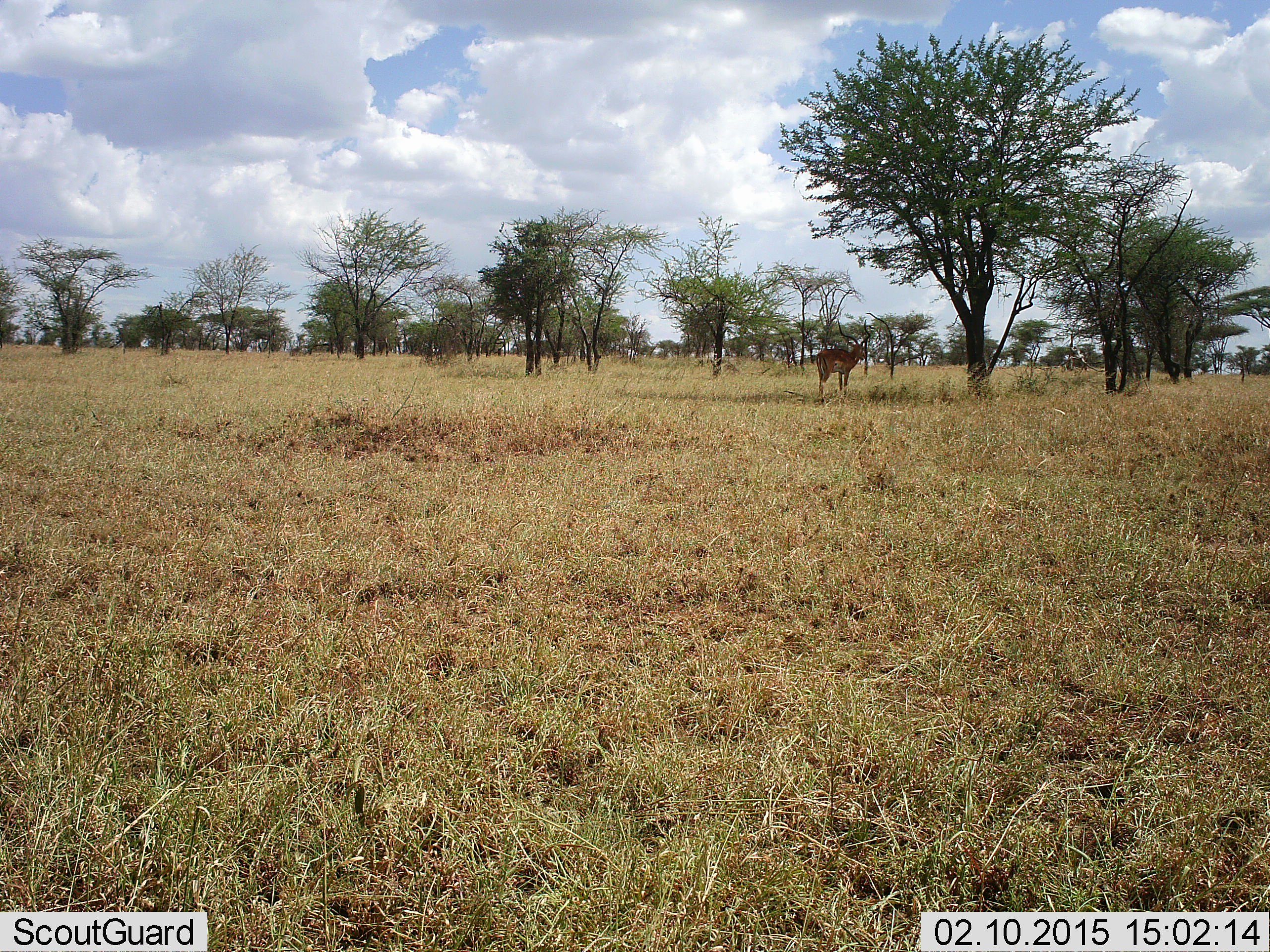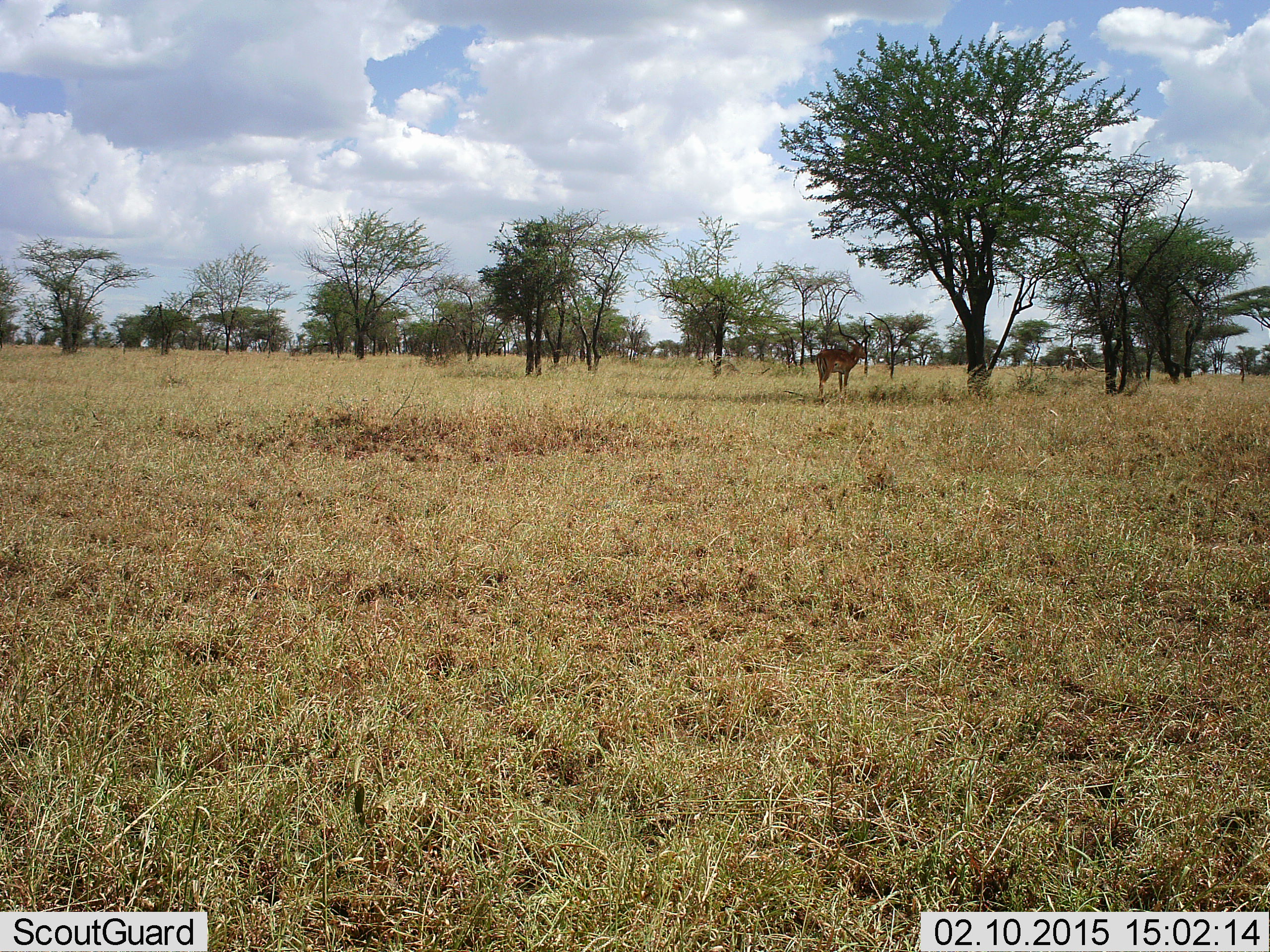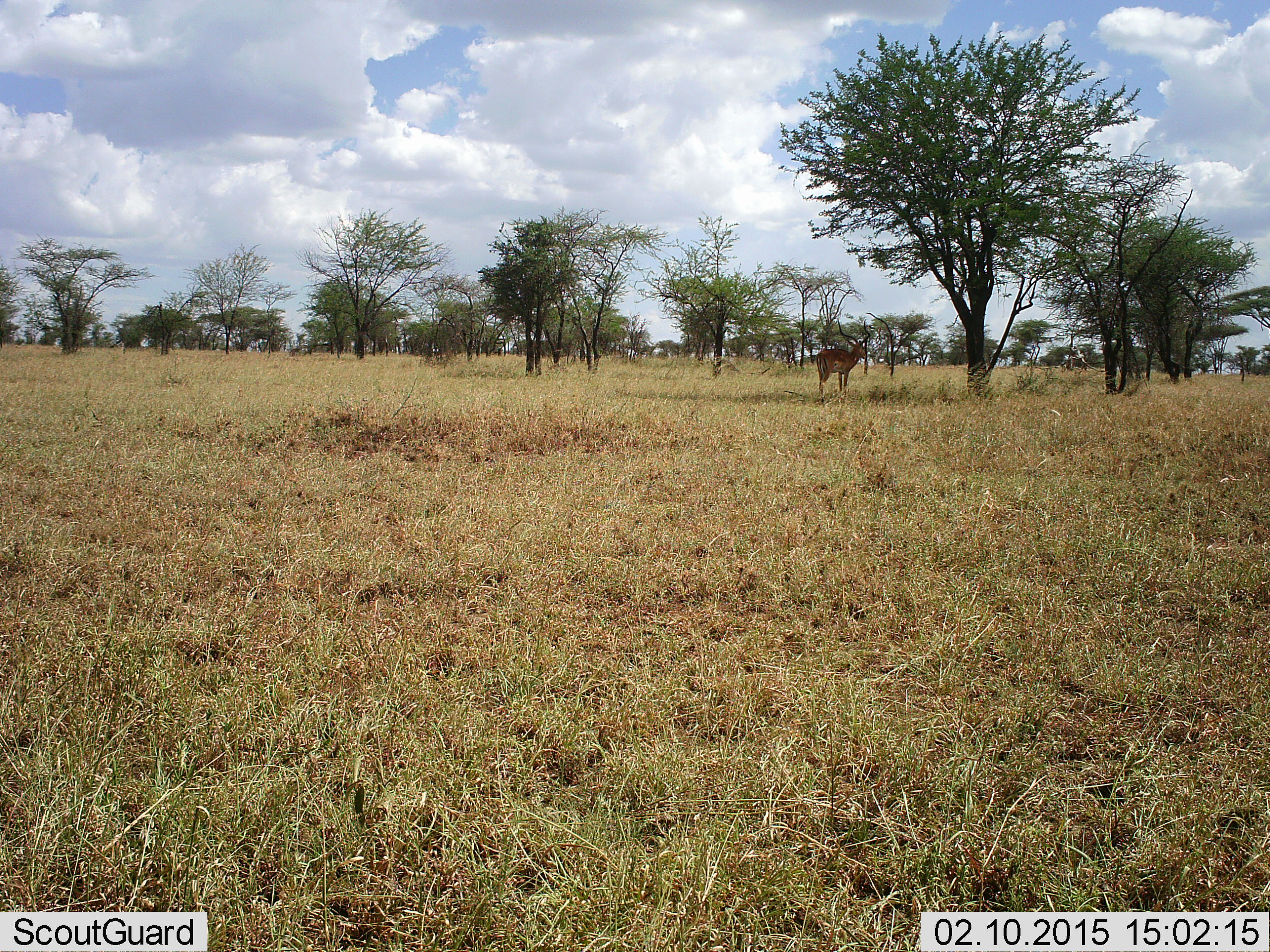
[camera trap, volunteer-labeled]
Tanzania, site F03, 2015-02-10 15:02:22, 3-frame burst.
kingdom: Animalia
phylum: Chordata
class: Mammalia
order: Artiodactyla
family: Bovidae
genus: Aepyceros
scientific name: Aepyceros melampus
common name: impala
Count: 1.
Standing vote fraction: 100%.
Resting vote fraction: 0%.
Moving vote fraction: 0%.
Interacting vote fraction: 0%.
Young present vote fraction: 0%.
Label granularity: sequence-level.